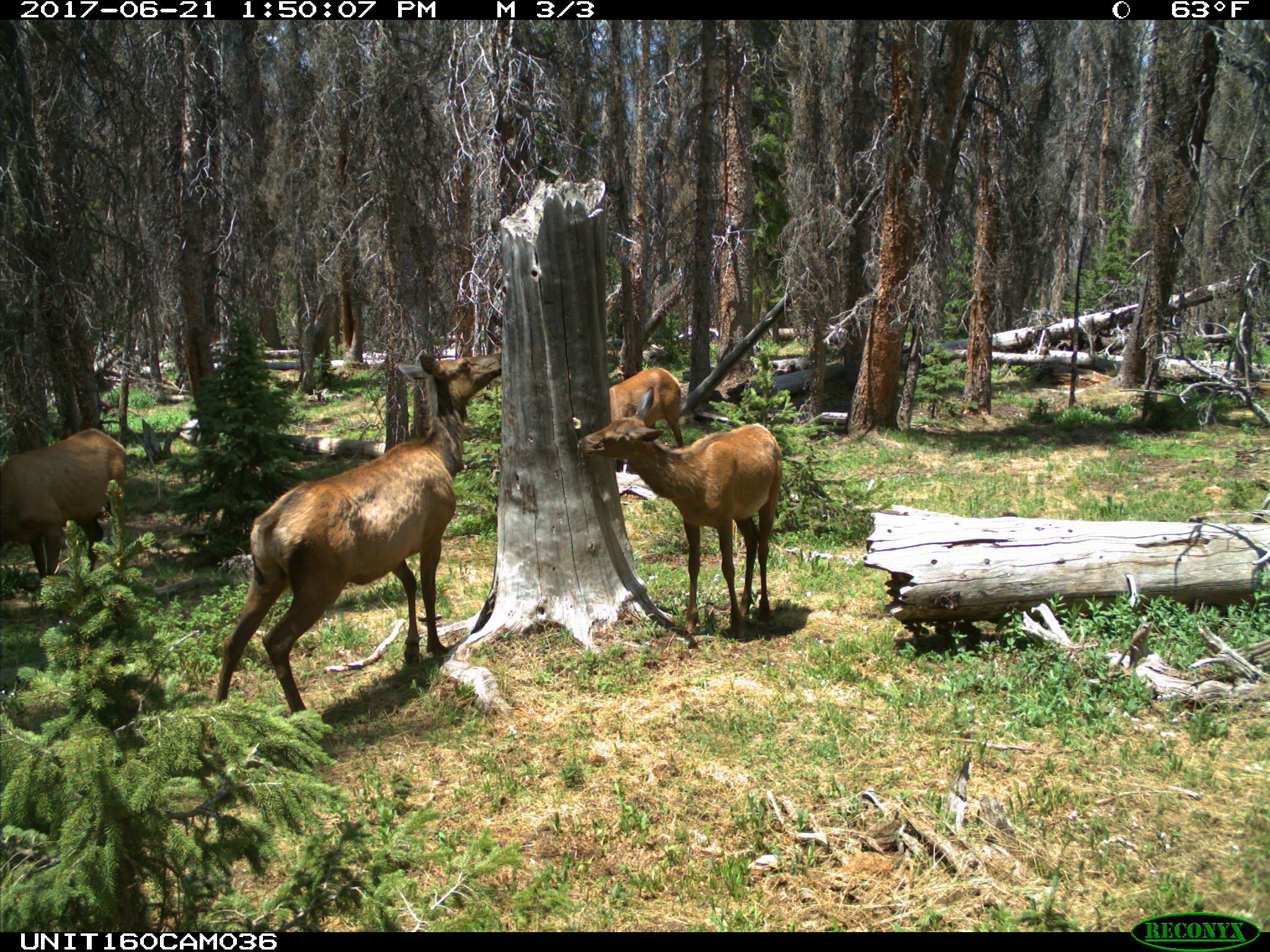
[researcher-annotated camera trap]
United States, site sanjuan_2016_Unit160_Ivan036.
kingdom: Animalia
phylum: Chordata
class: Mammalia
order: Artiodactyla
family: Cervidae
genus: Cervus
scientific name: Cervus elaphus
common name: red deer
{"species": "Cervus elaphus (red deer)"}